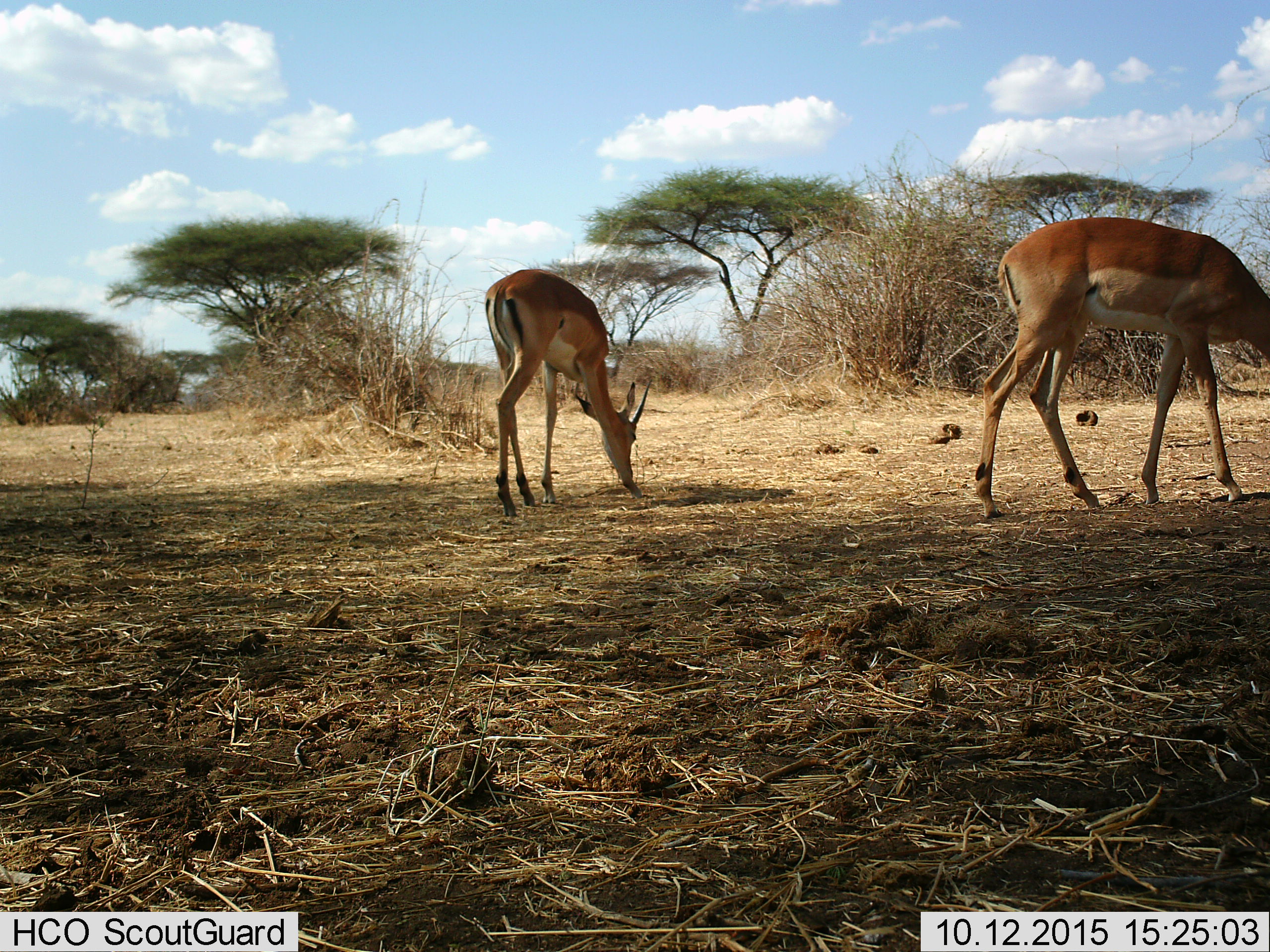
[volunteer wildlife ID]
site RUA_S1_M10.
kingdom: Animalia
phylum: Chordata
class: Mammalia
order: Artiodactyla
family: Bovidae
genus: Aepyceros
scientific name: Aepyceros melampus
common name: impala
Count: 2.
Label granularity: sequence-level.